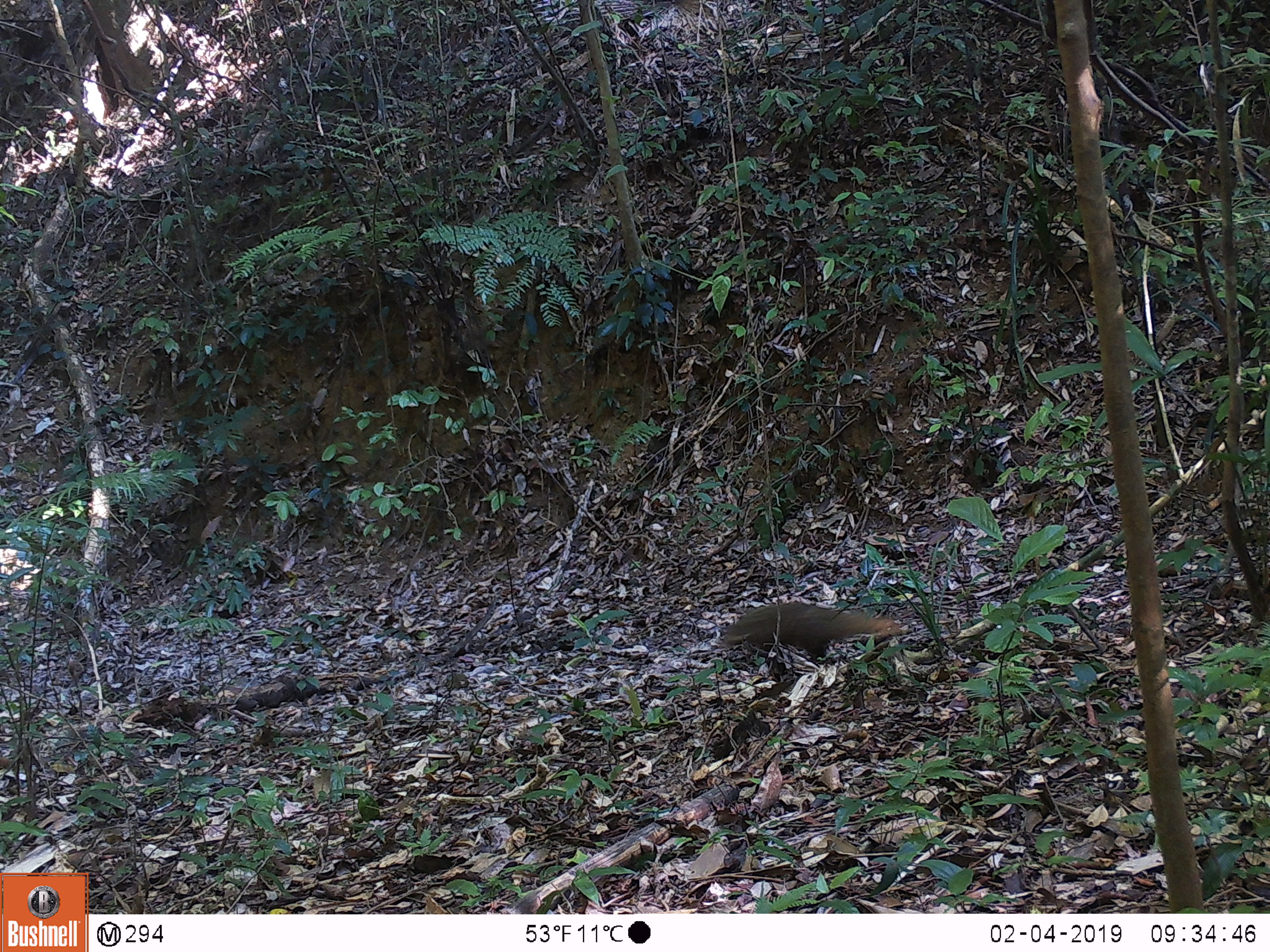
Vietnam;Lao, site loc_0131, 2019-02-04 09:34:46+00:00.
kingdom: Animalia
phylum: Chordata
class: Mammalia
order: Carnivora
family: Herpestidae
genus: Urva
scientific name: Urva urva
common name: crab-eating mongoose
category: crab eating mongoose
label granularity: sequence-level